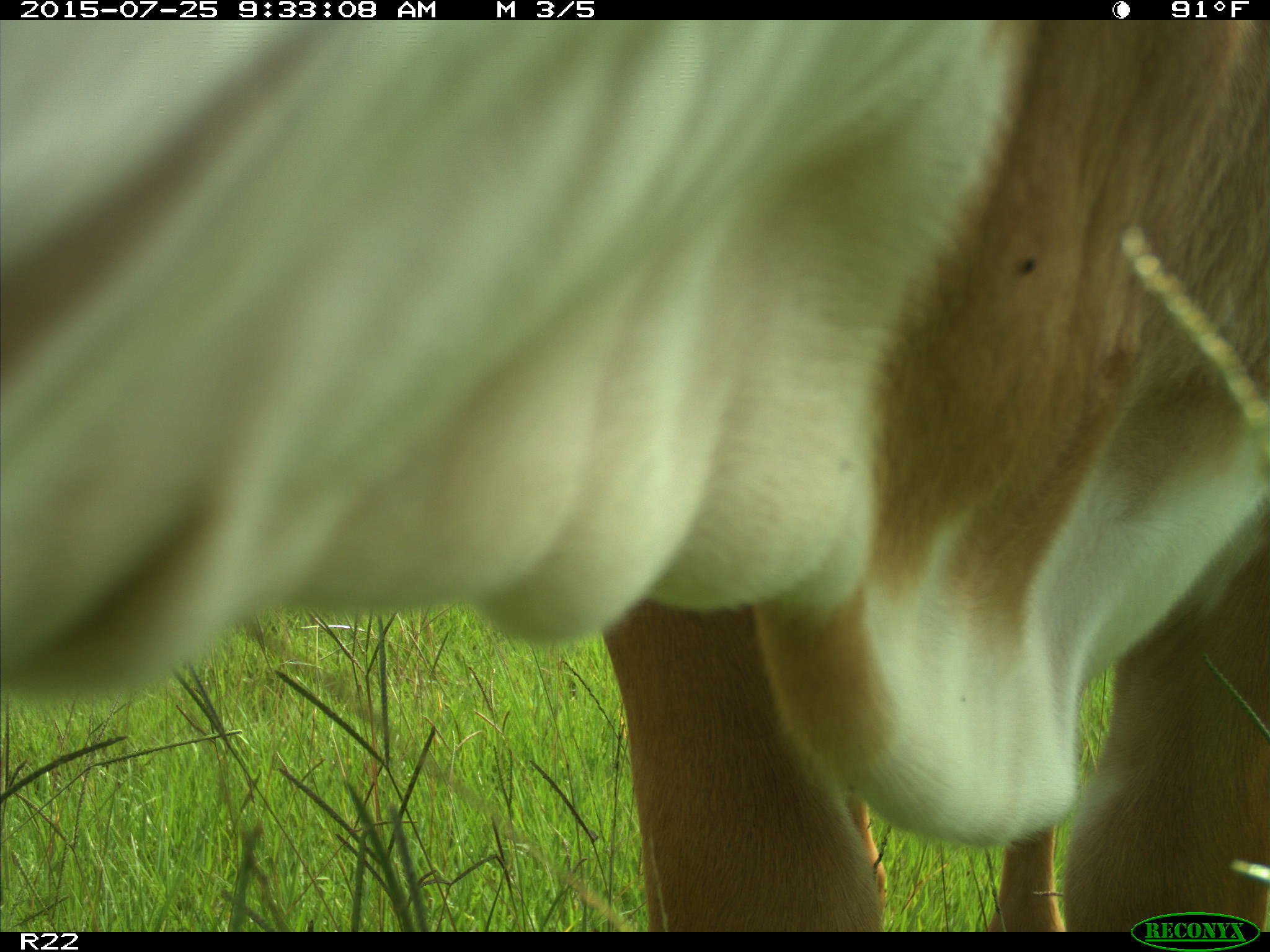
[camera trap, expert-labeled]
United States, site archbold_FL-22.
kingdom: Animalia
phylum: Chordata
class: Mammalia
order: Artiodactyla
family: Bovidae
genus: Bos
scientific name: Bos taurus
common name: domestic cow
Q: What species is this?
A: Bos taurus (domestic cow).